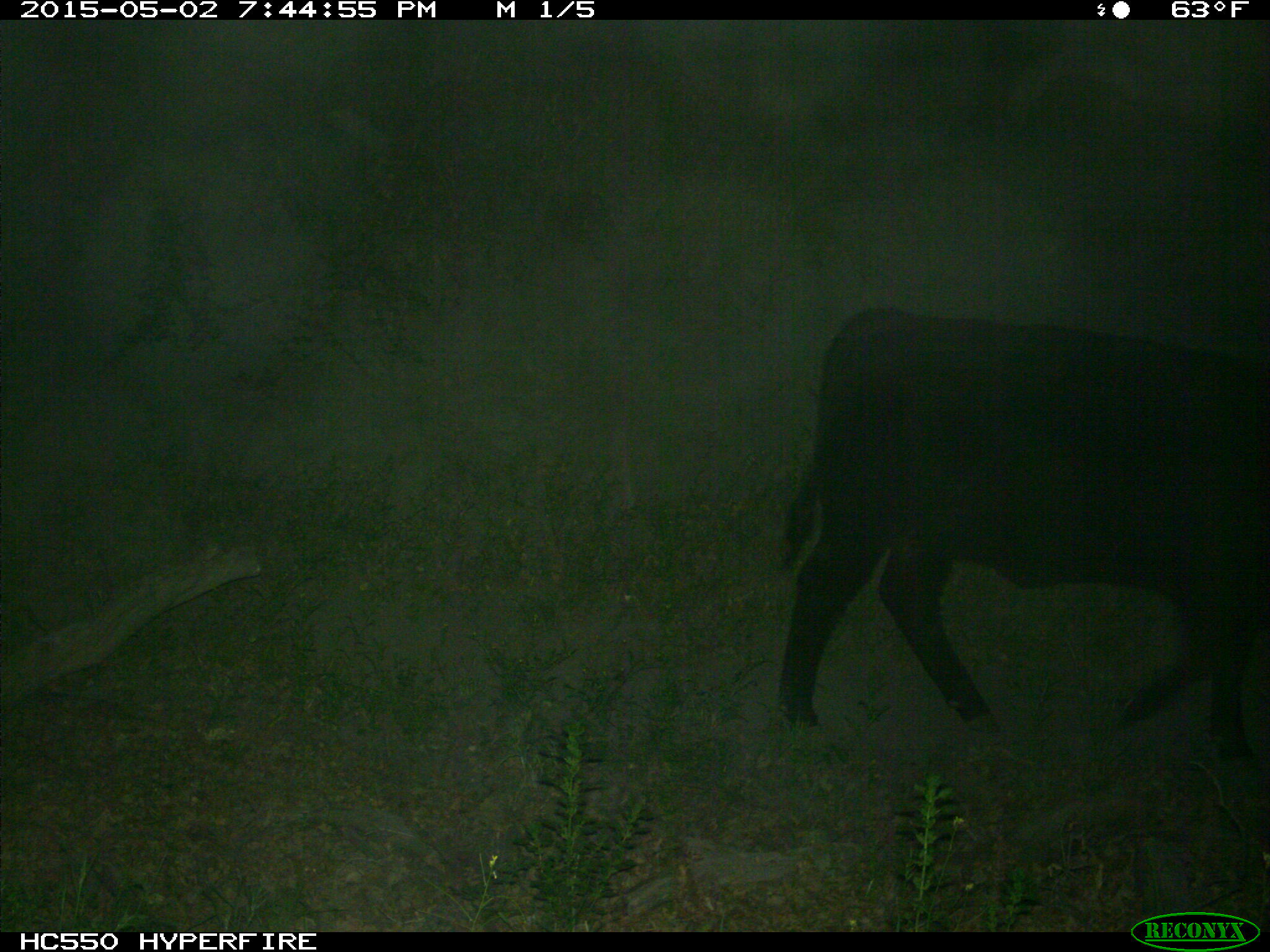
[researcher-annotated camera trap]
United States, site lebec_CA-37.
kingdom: Animalia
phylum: Chordata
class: Mammalia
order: Artiodactyla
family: Bovidae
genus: Bos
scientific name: Bos taurus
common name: domestic cow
Bos taurus (domestic cow).